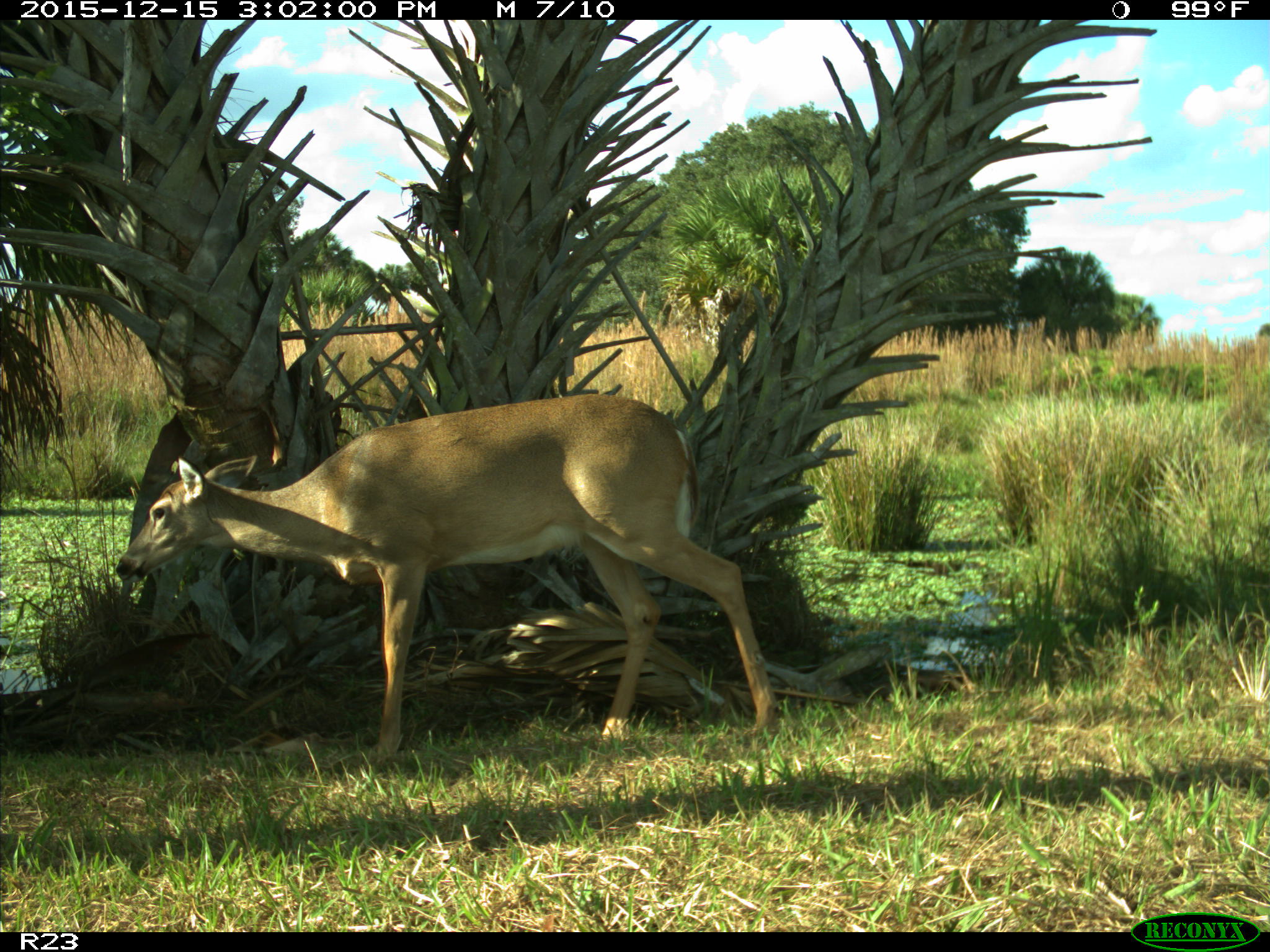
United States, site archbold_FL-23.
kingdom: Animalia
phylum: Chordata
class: Mammalia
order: Artiodactyla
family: Cervidae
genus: Odocoileus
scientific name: Odocoileus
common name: deer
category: unidentified deer